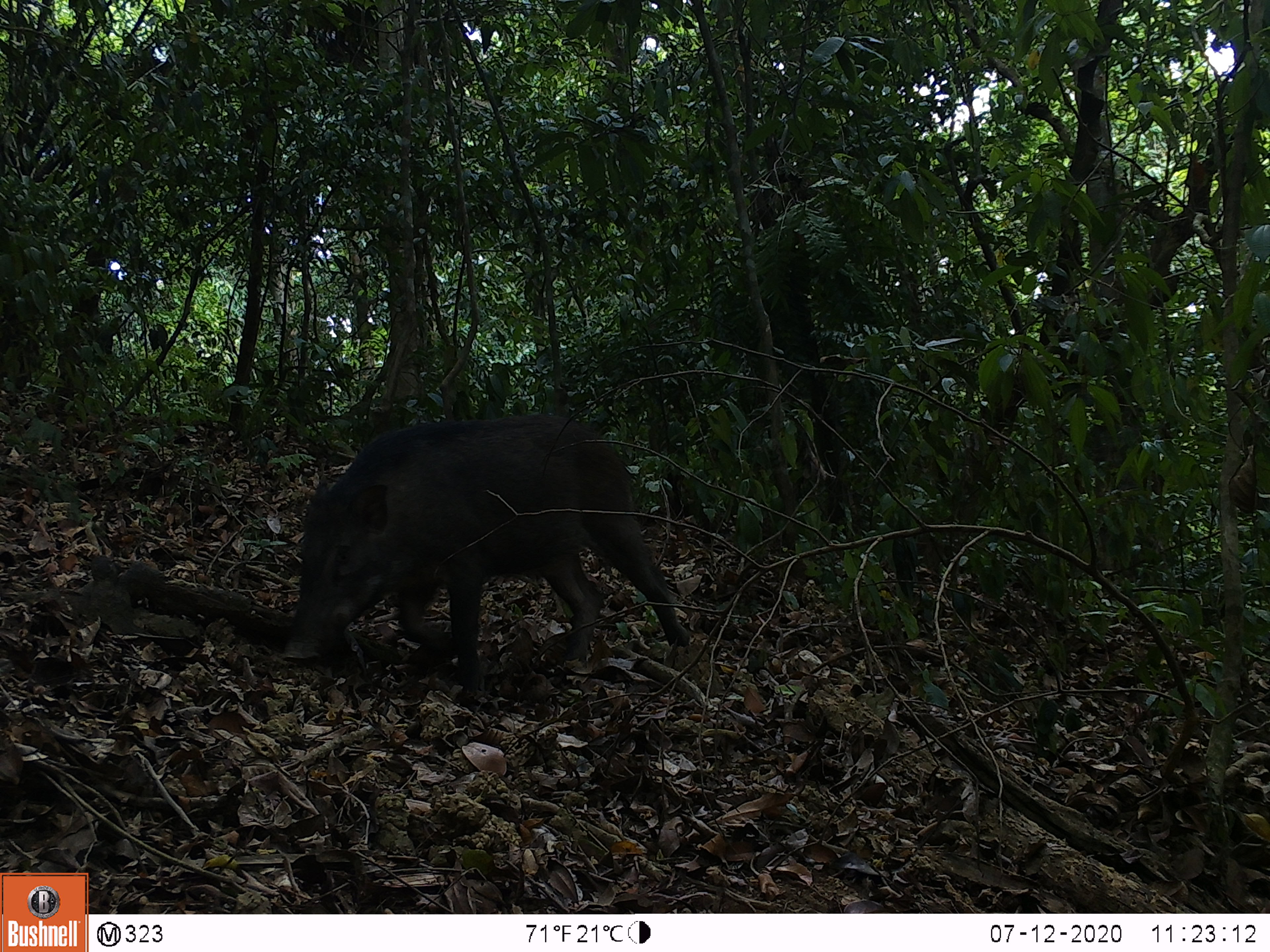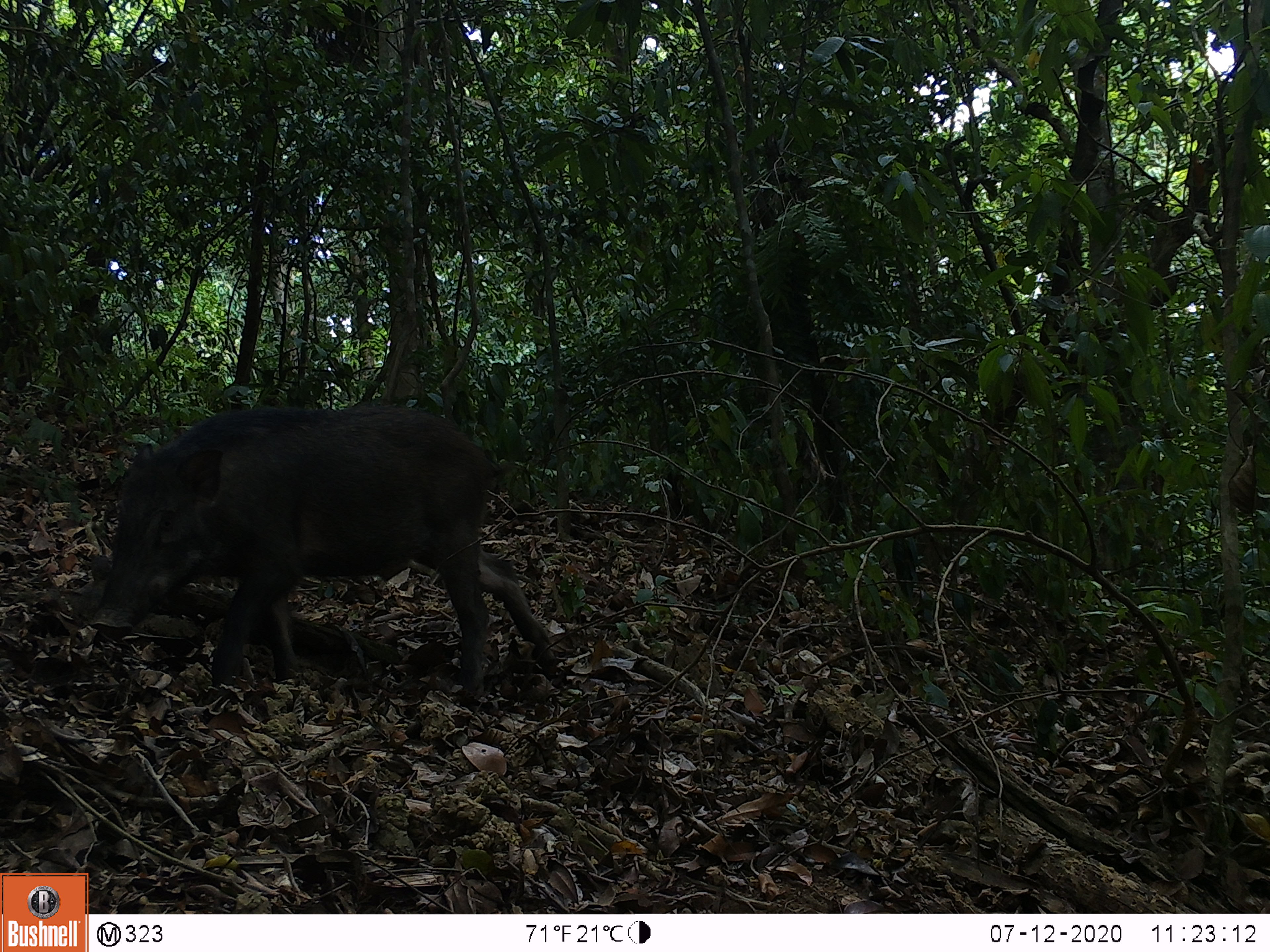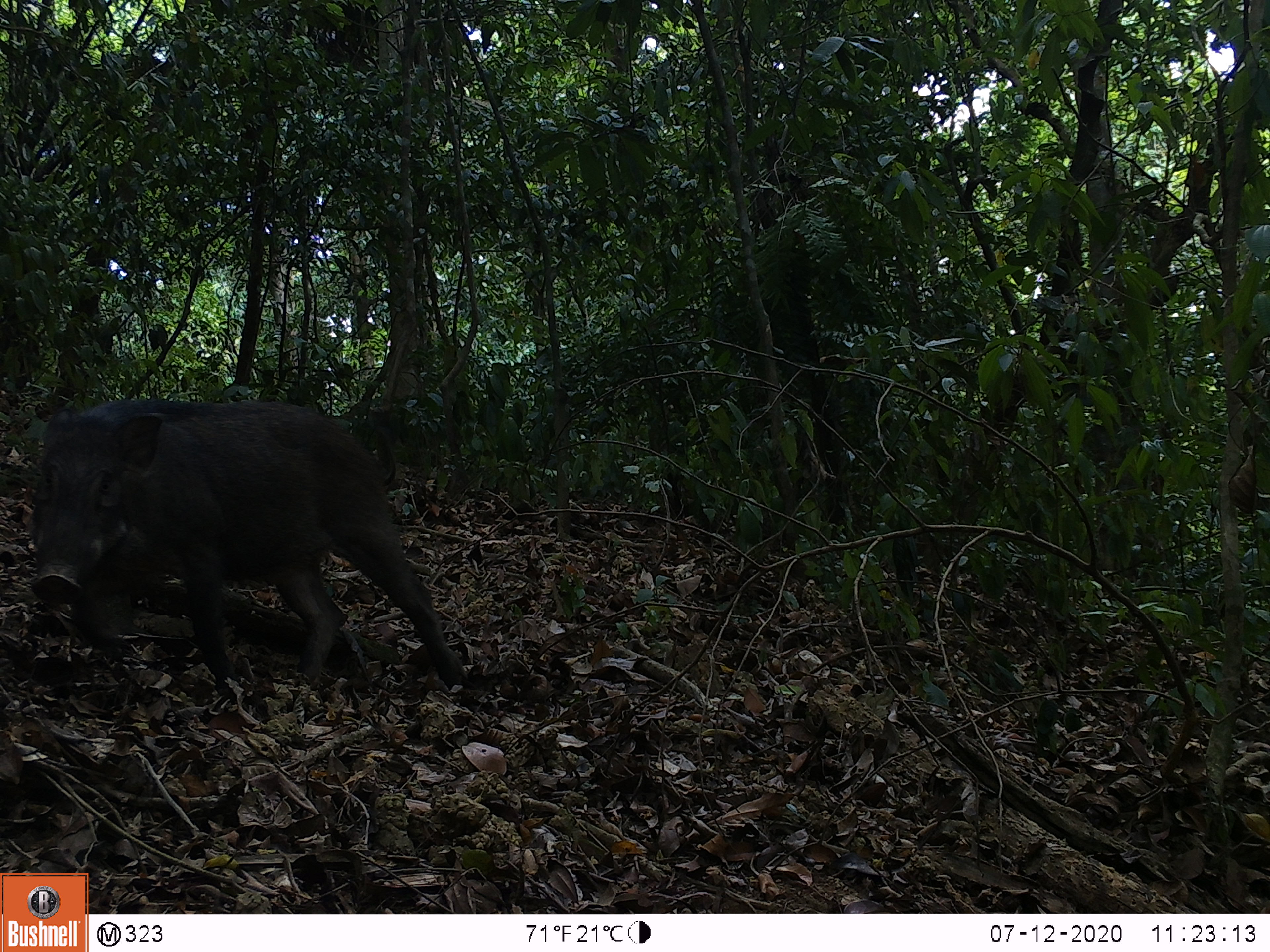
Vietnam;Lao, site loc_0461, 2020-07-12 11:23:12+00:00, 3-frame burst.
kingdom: Animalia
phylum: Chordata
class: Mammalia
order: Artiodactyla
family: Suidae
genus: Sus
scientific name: Sus scrofa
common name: eurasian wild pig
Eurasian wild pig (Sus scrofa). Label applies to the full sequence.